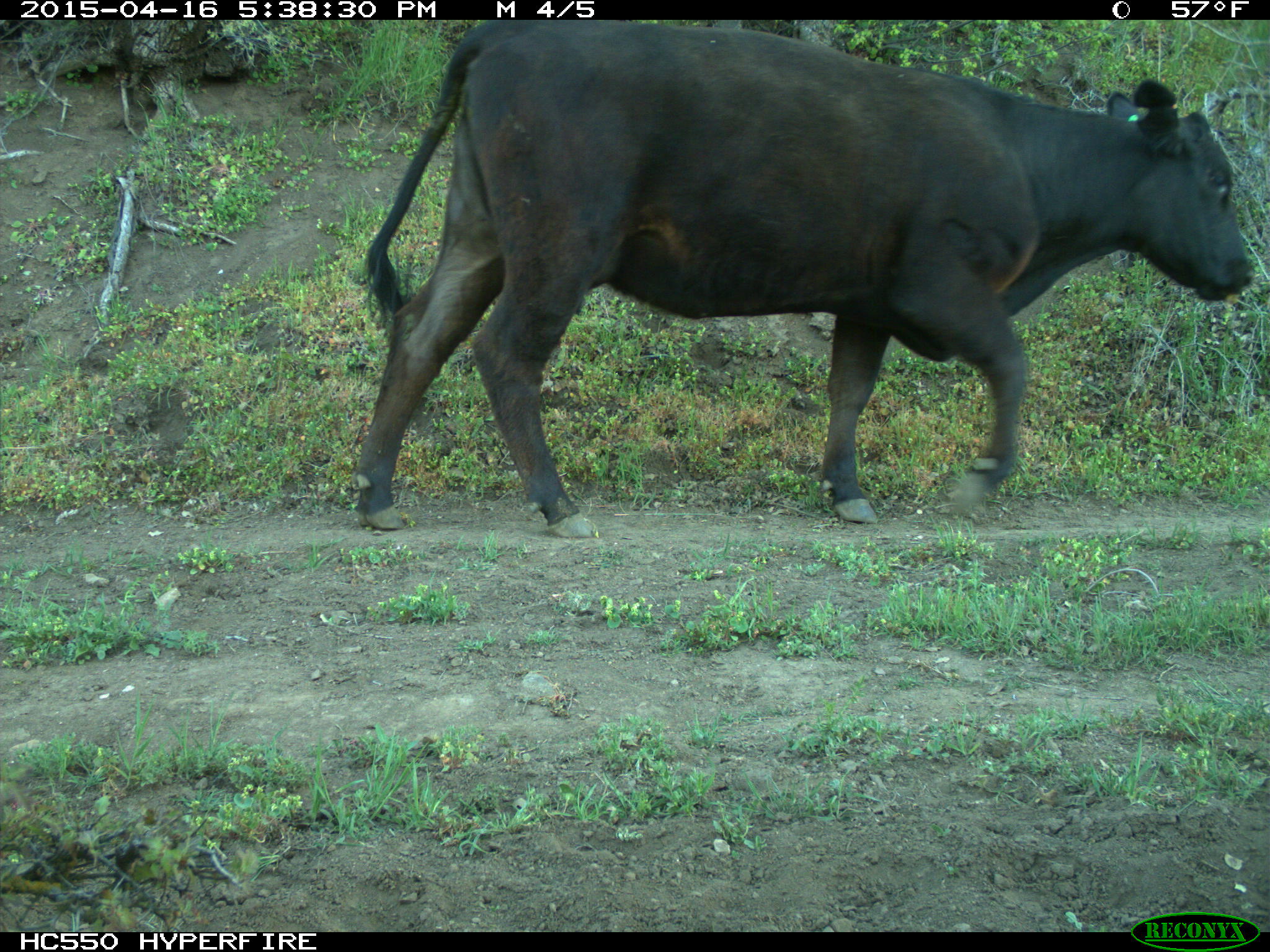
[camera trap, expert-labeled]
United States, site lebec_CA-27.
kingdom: Animalia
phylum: Chordata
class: Mammalia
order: Artiodactyla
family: Bovidae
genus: Bos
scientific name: Bos taurus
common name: domestic cow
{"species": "Bos taurus (domestic cow)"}